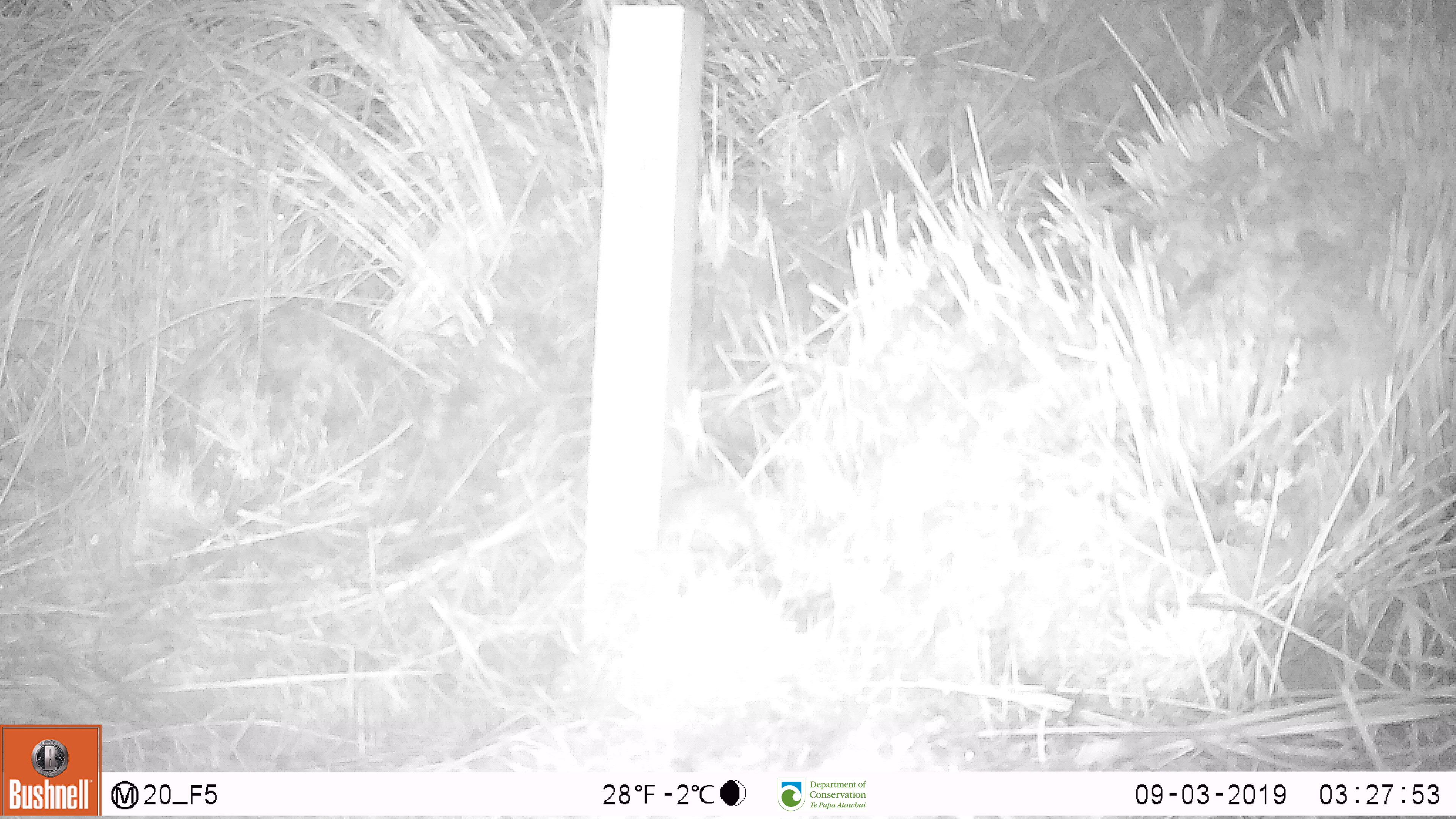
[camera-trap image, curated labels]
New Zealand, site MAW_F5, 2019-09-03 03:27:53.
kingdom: Animalia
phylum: Chordata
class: Mammalia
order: Rodentia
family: Muridae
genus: Mus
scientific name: Mus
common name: mouse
Mouse (Mus).